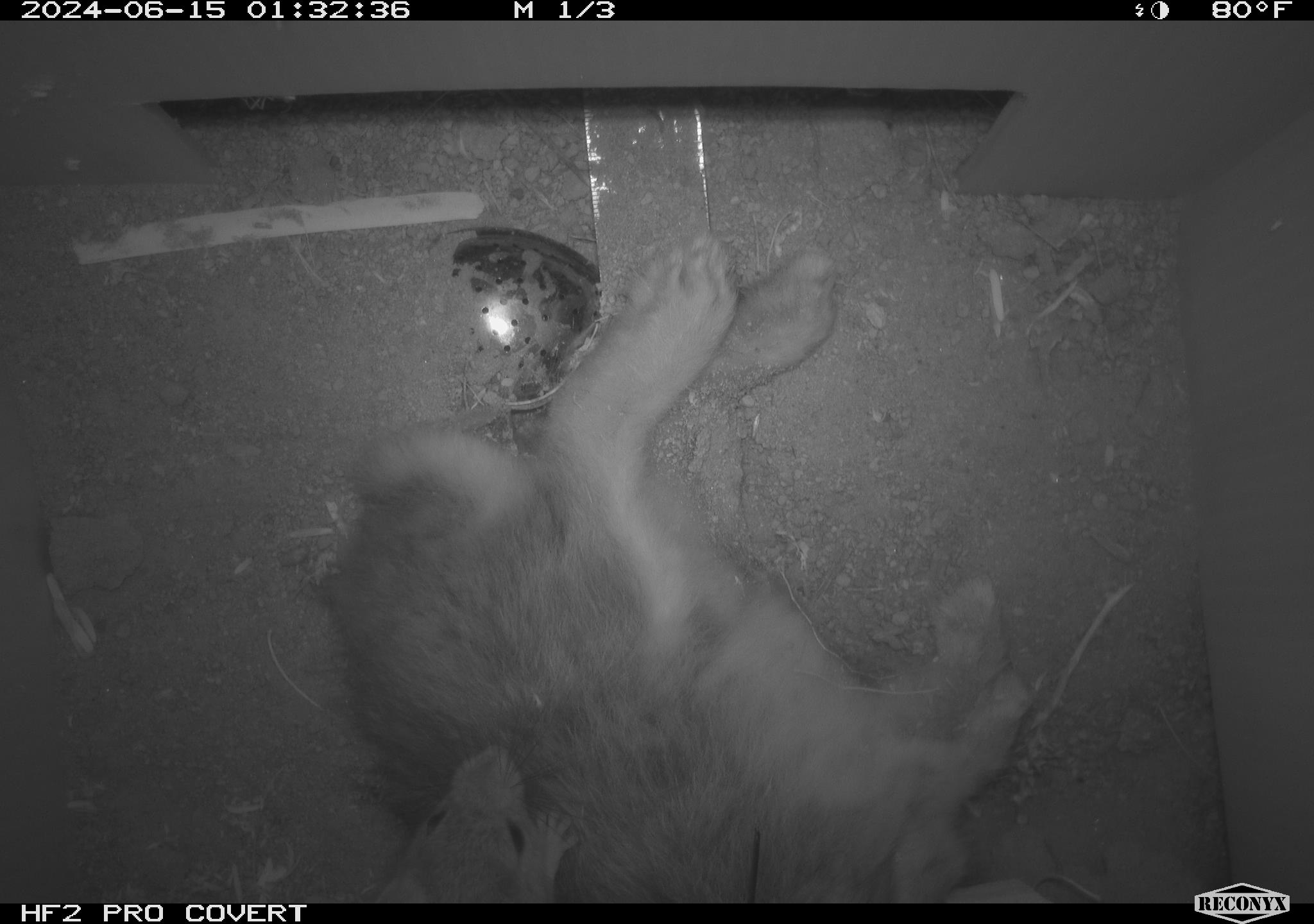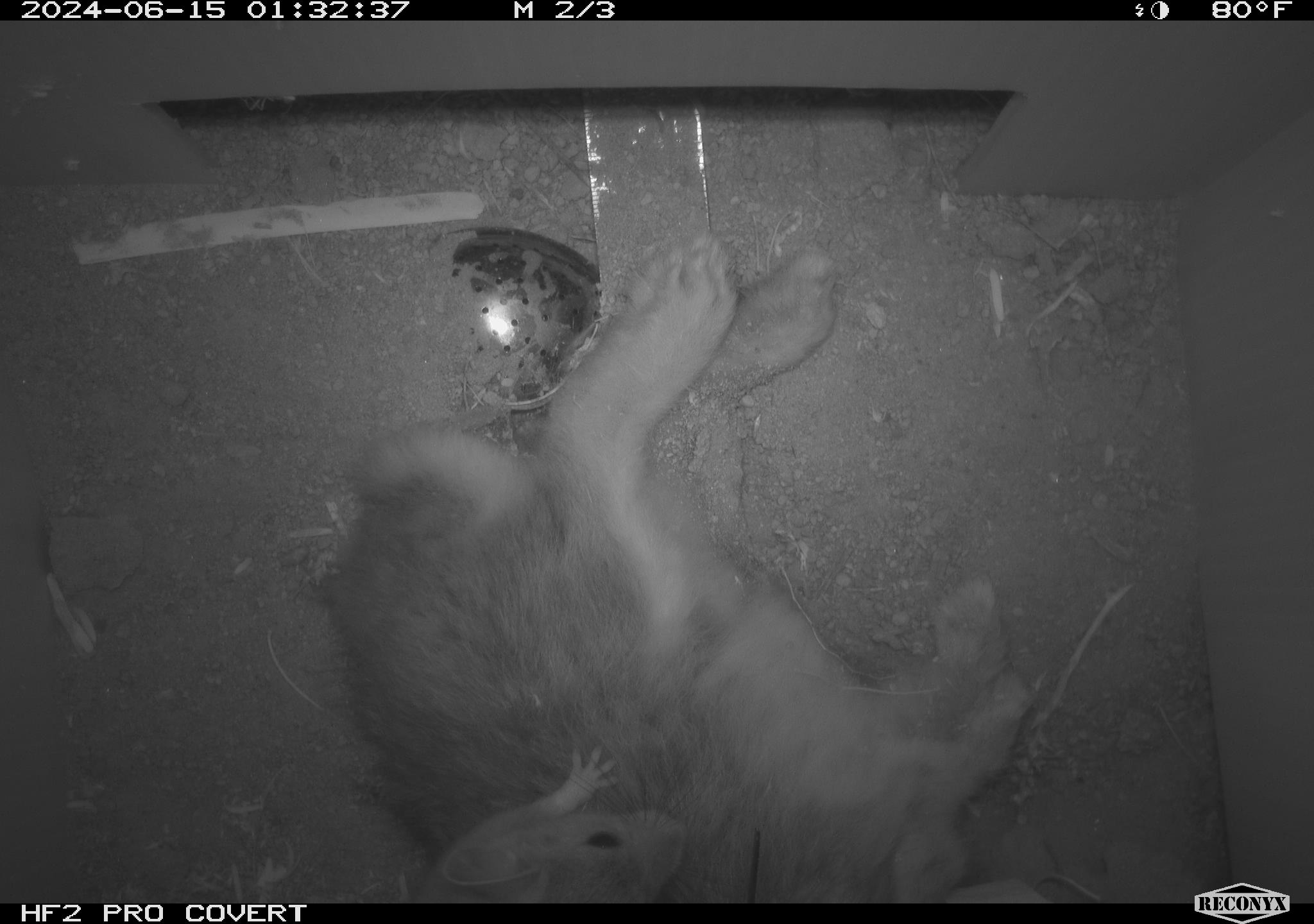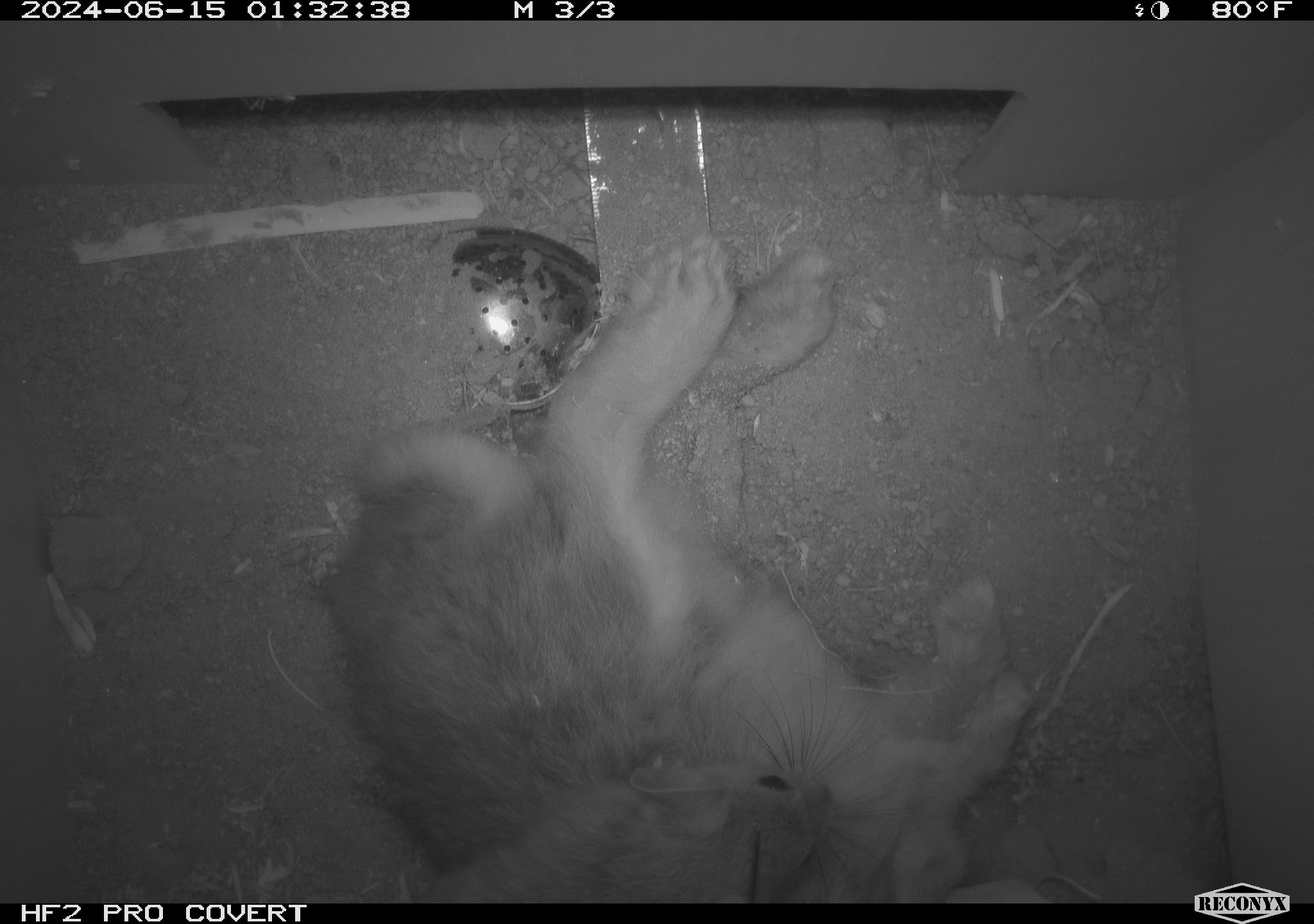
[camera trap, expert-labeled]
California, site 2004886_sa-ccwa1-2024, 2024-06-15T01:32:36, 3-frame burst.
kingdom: Animalia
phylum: Chordata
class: Mammalia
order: Rodentia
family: Cricetidae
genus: Neotoma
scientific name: Neotoma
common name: pack rat or woodrat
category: neotoma species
Neotoma species (pack rat or woodrat) (Neotoma).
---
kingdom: Animalia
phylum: Chordata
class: Mammalia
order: Lagomorpha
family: Leporidae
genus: Sylvilagus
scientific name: Sylvilagus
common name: cottontail rabbits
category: sylvilagus species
Sylvilagus species (cottontail rabbits) (Sylvilagus).